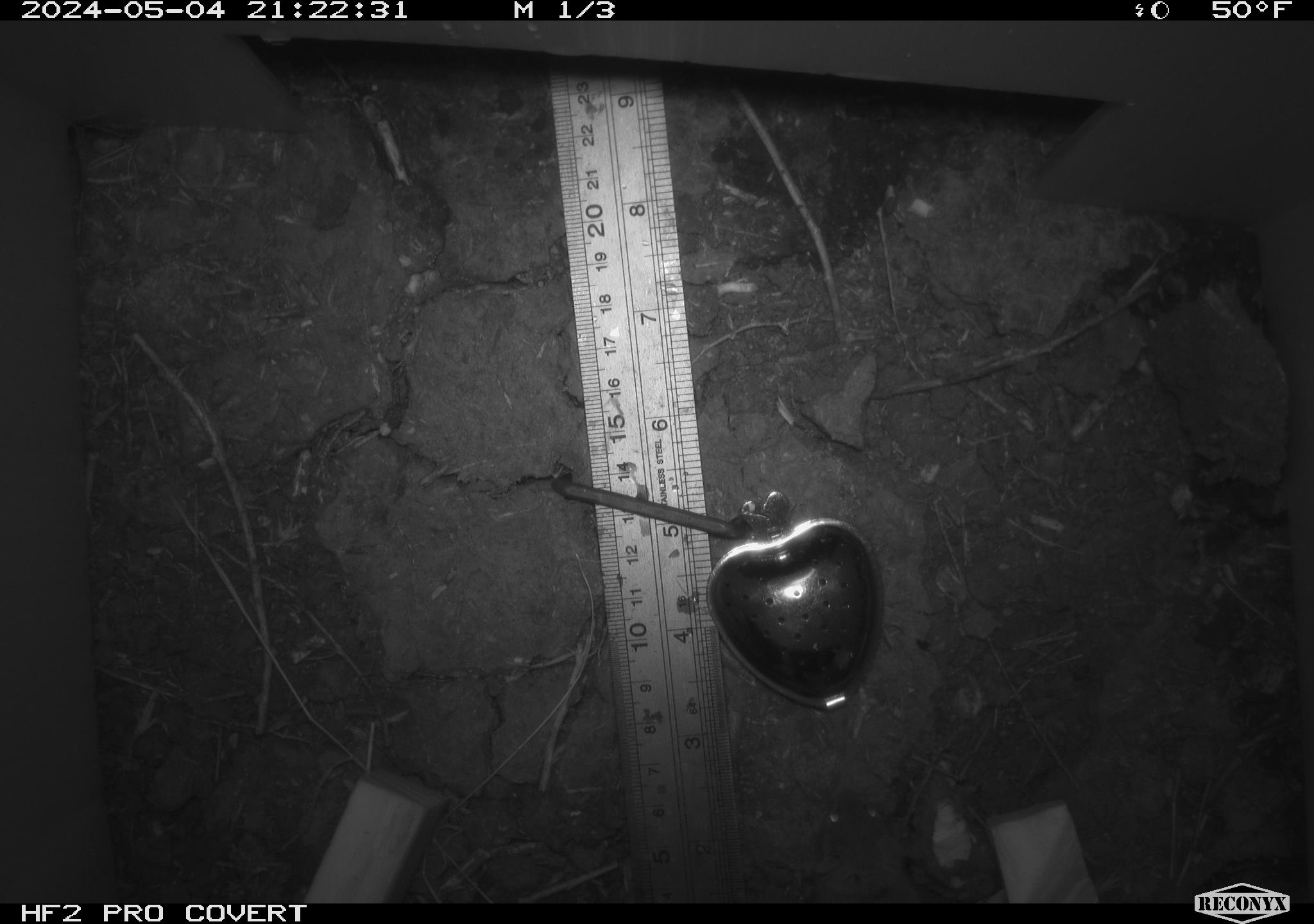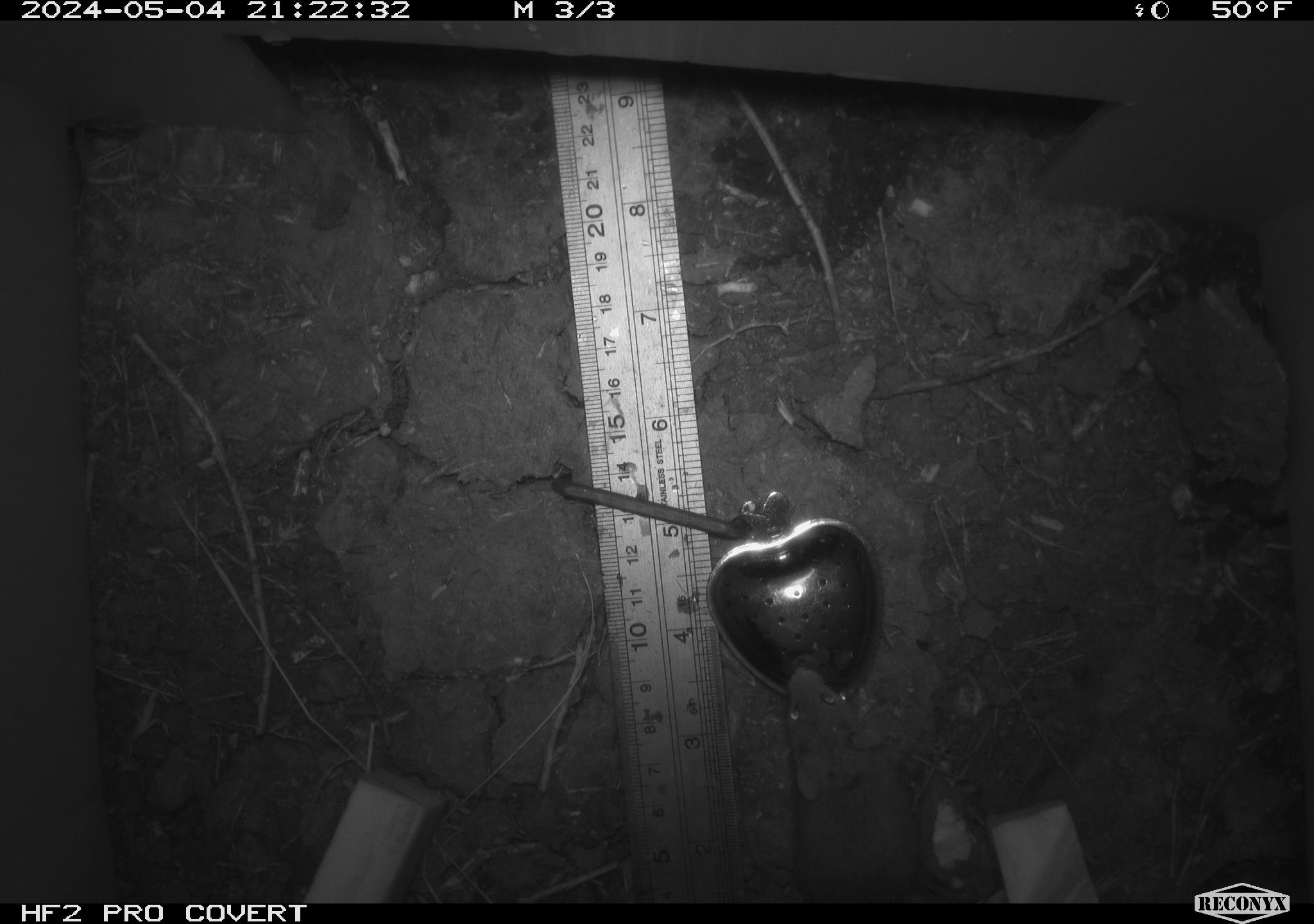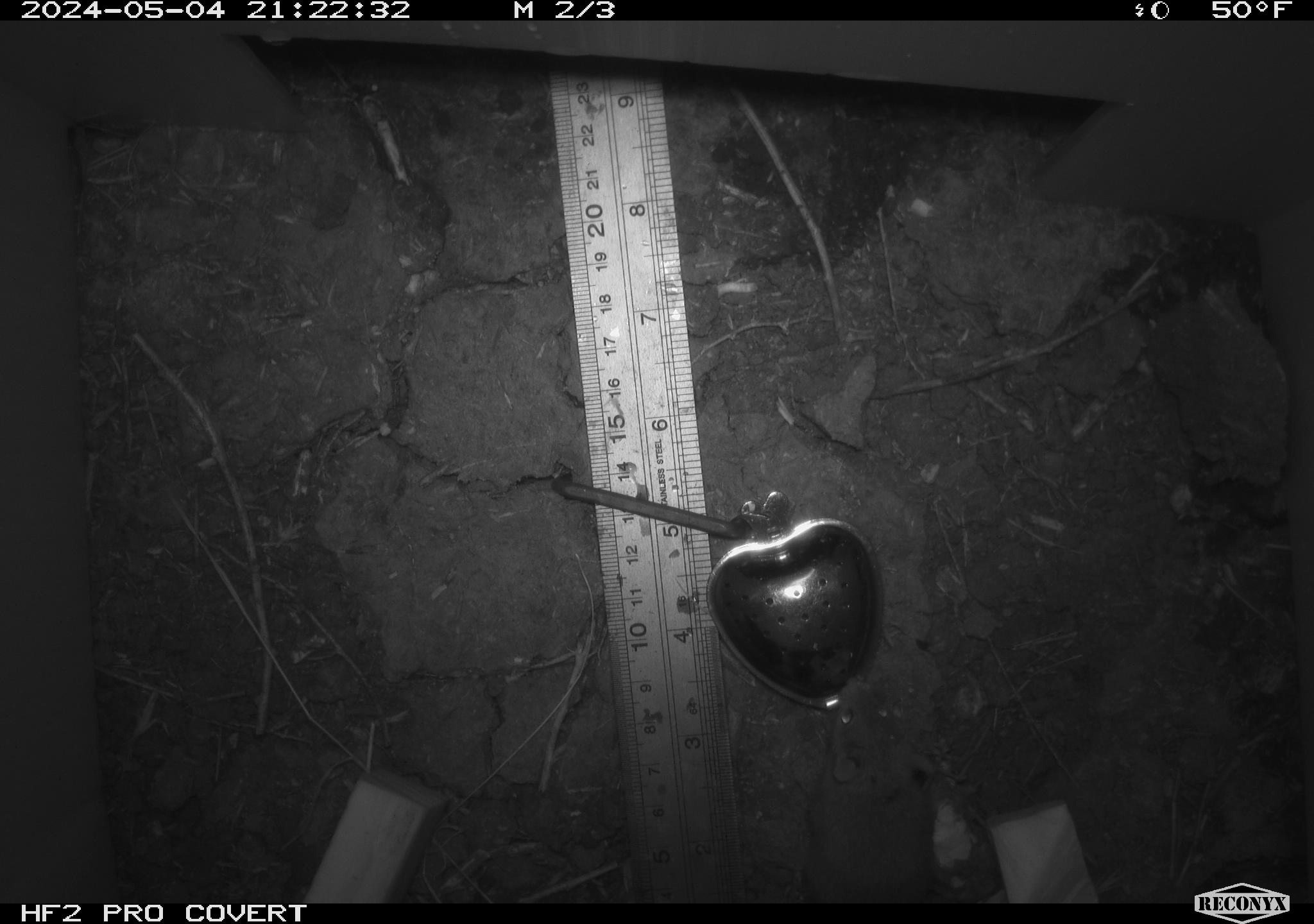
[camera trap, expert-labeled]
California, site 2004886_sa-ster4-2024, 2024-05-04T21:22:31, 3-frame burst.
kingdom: Animalia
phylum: Chordata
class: Mammalia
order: Rodentia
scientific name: Rodentia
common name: mouse species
Mouse species (Rodentia).